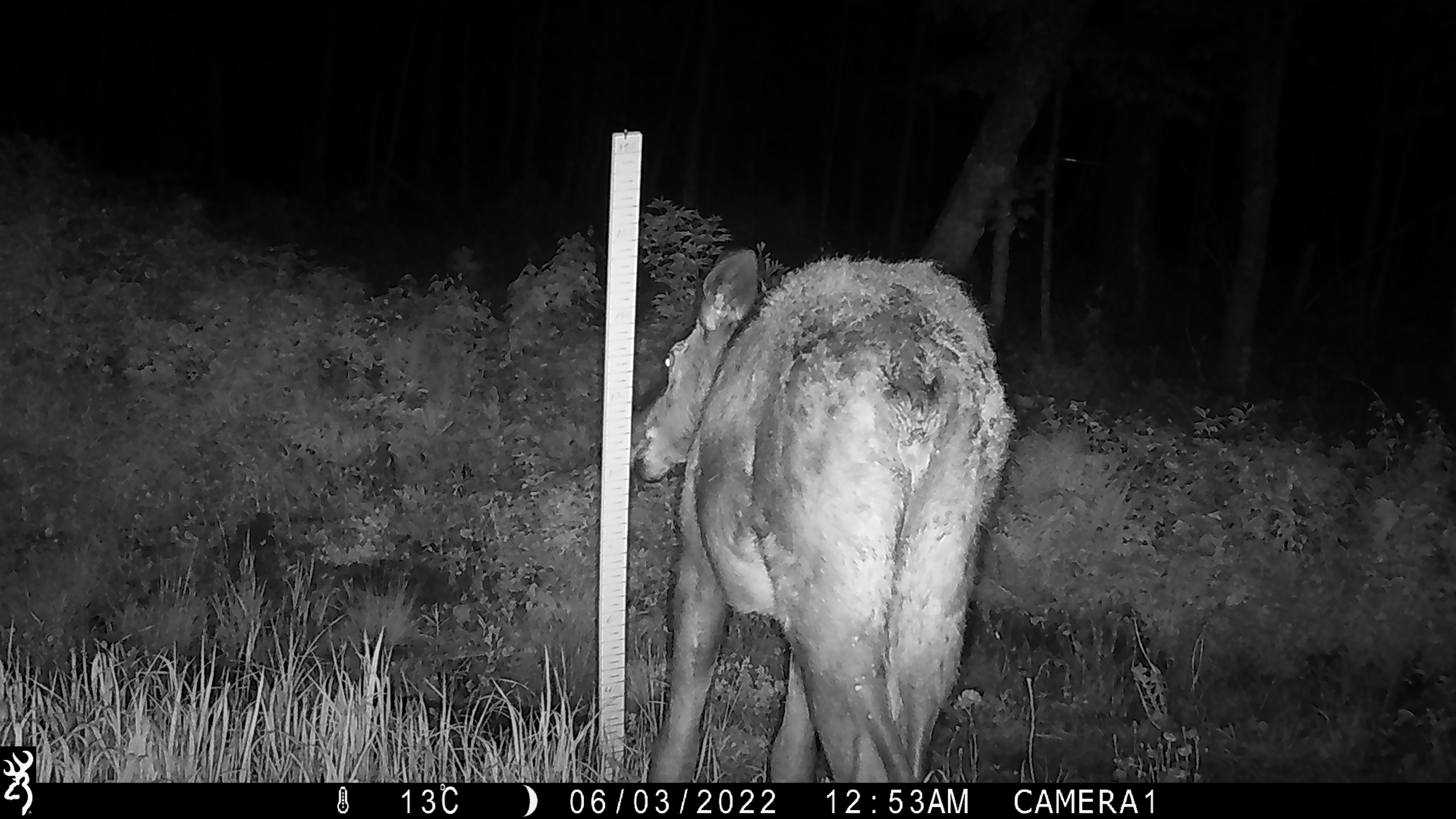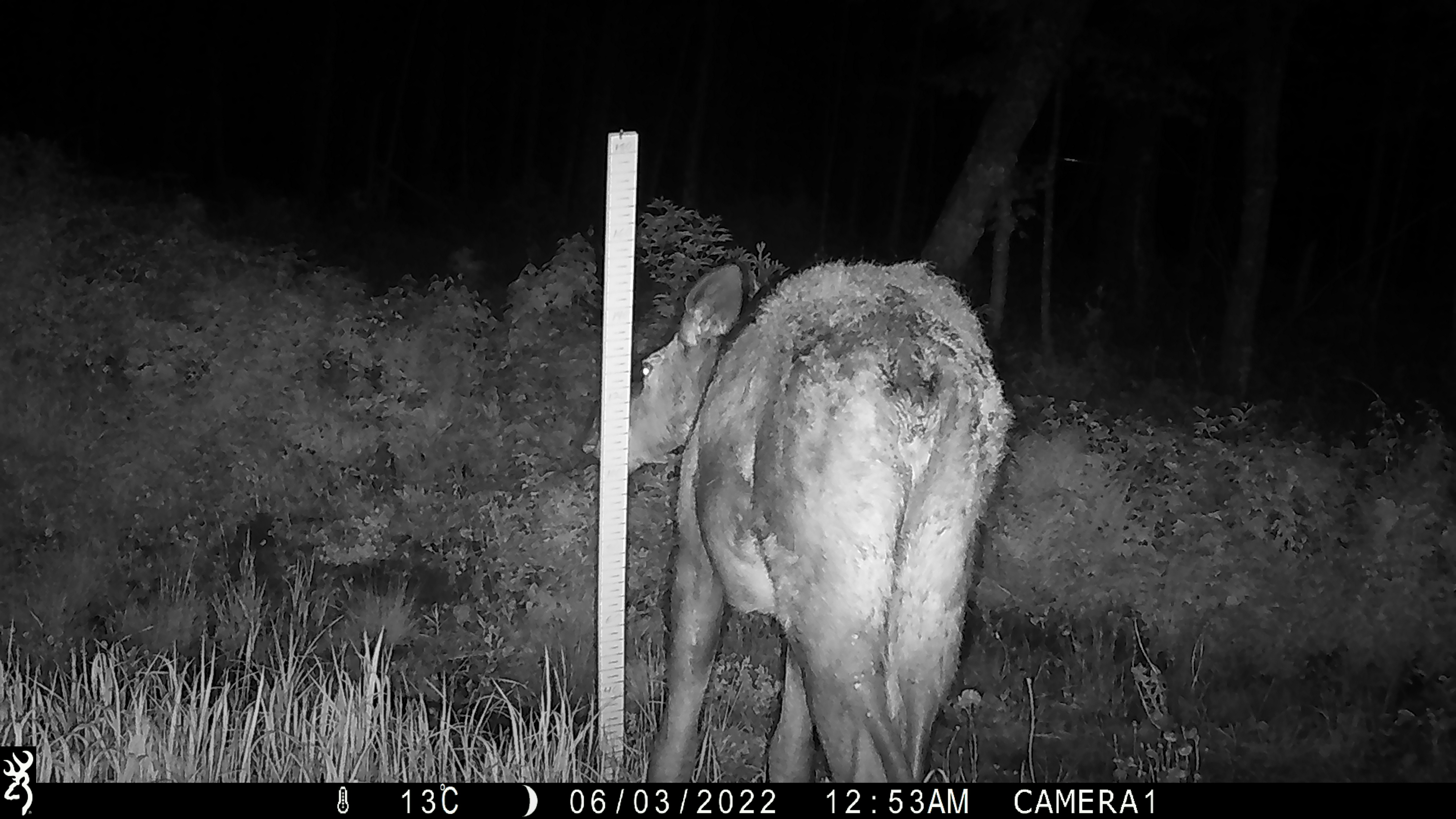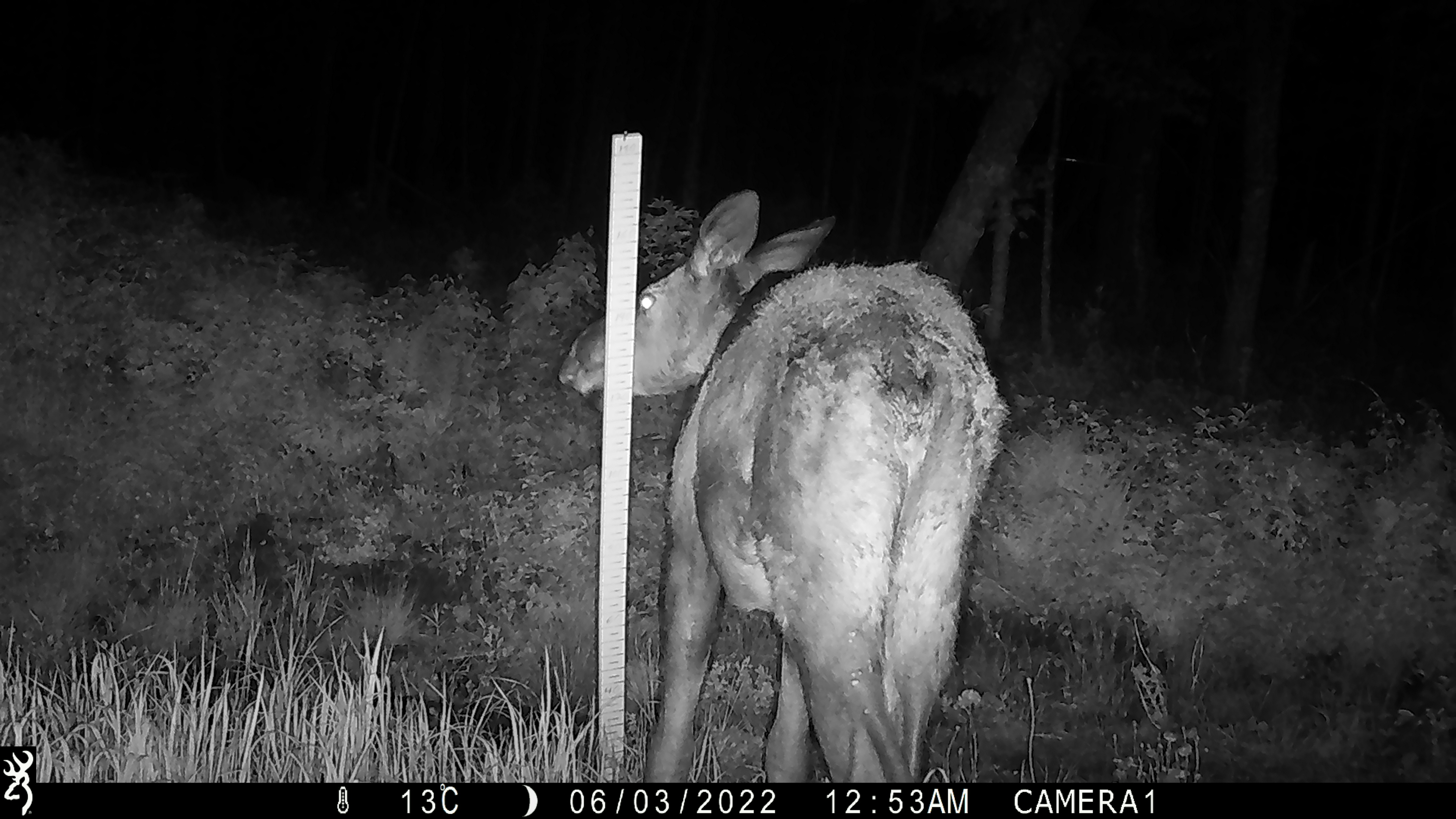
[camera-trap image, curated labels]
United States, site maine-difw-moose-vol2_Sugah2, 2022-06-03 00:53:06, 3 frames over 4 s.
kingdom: Animalia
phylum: Chordata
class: Mammalia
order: Artiodactyla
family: Cervidae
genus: Alces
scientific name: Alces alces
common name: moose